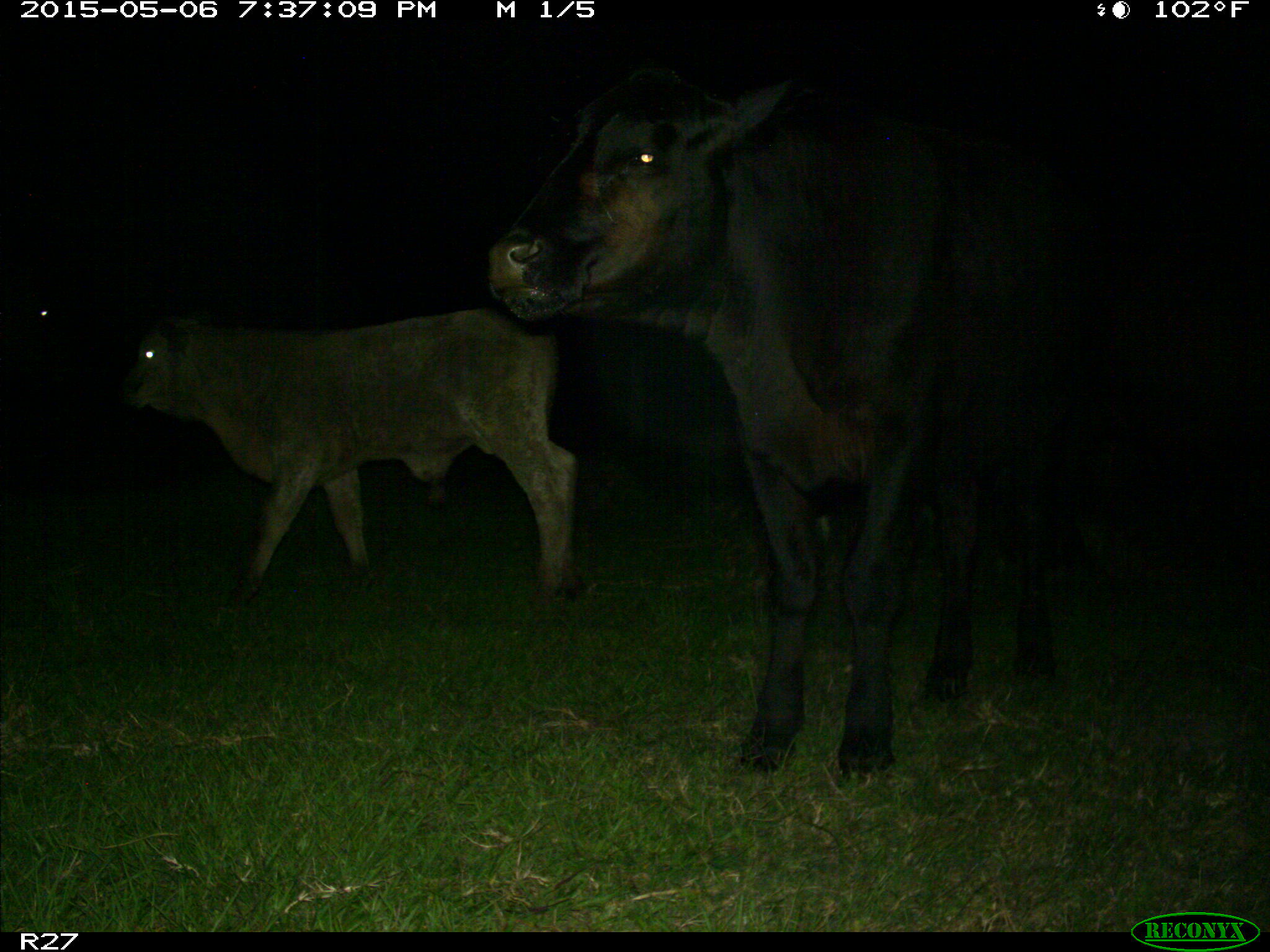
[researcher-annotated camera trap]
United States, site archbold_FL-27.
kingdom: Animalia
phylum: Chordata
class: Mammalia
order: Artiodactyla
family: Bovidae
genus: Bos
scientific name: Bos taurus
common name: domestic cow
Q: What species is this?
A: Bos taurus (domestic cow).